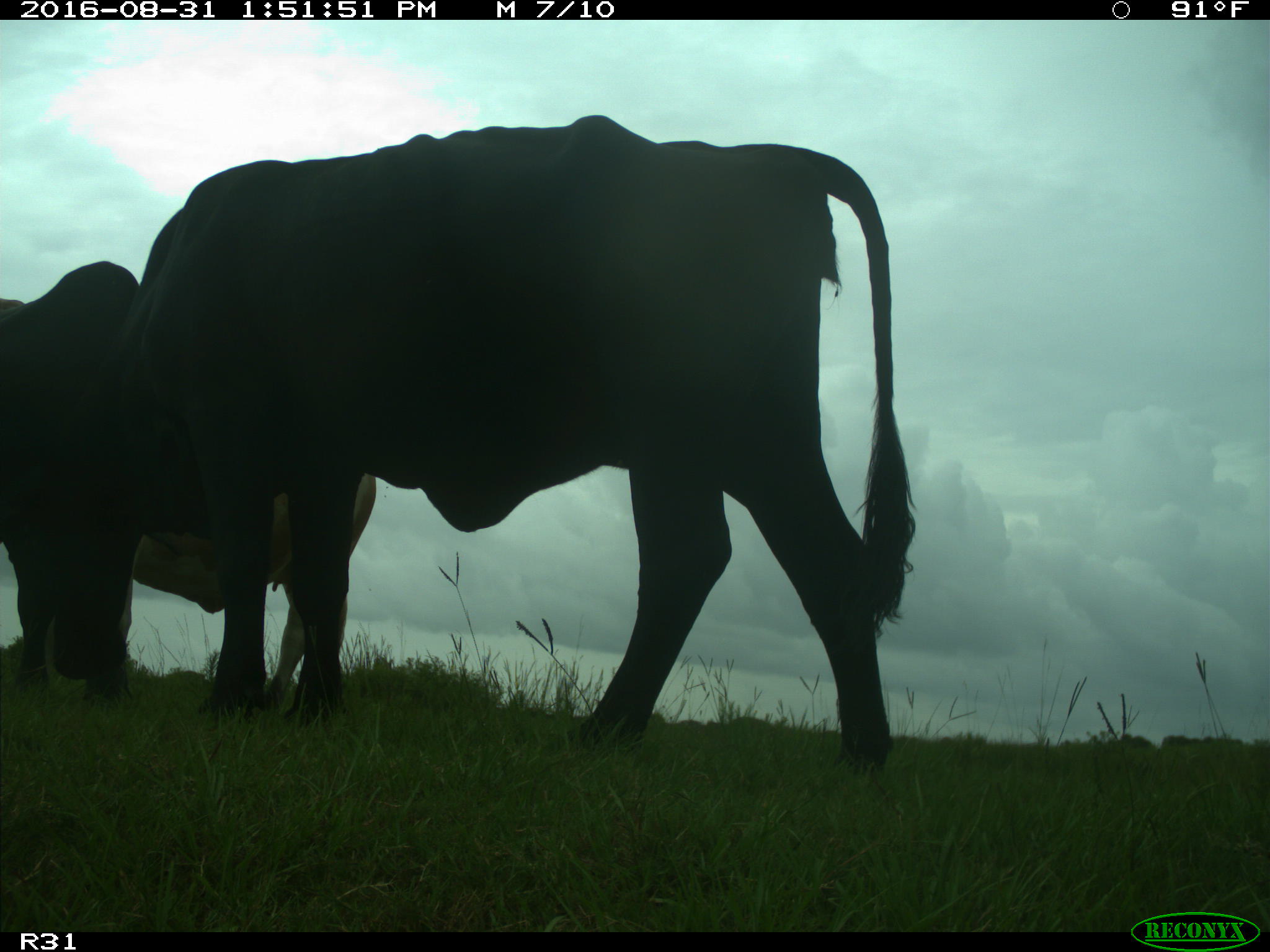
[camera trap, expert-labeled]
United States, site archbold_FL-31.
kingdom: Animalia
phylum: Chordata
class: Mammalia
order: Artiodactyla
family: Bovidae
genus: Bos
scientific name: Bos taurus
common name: domestic cow